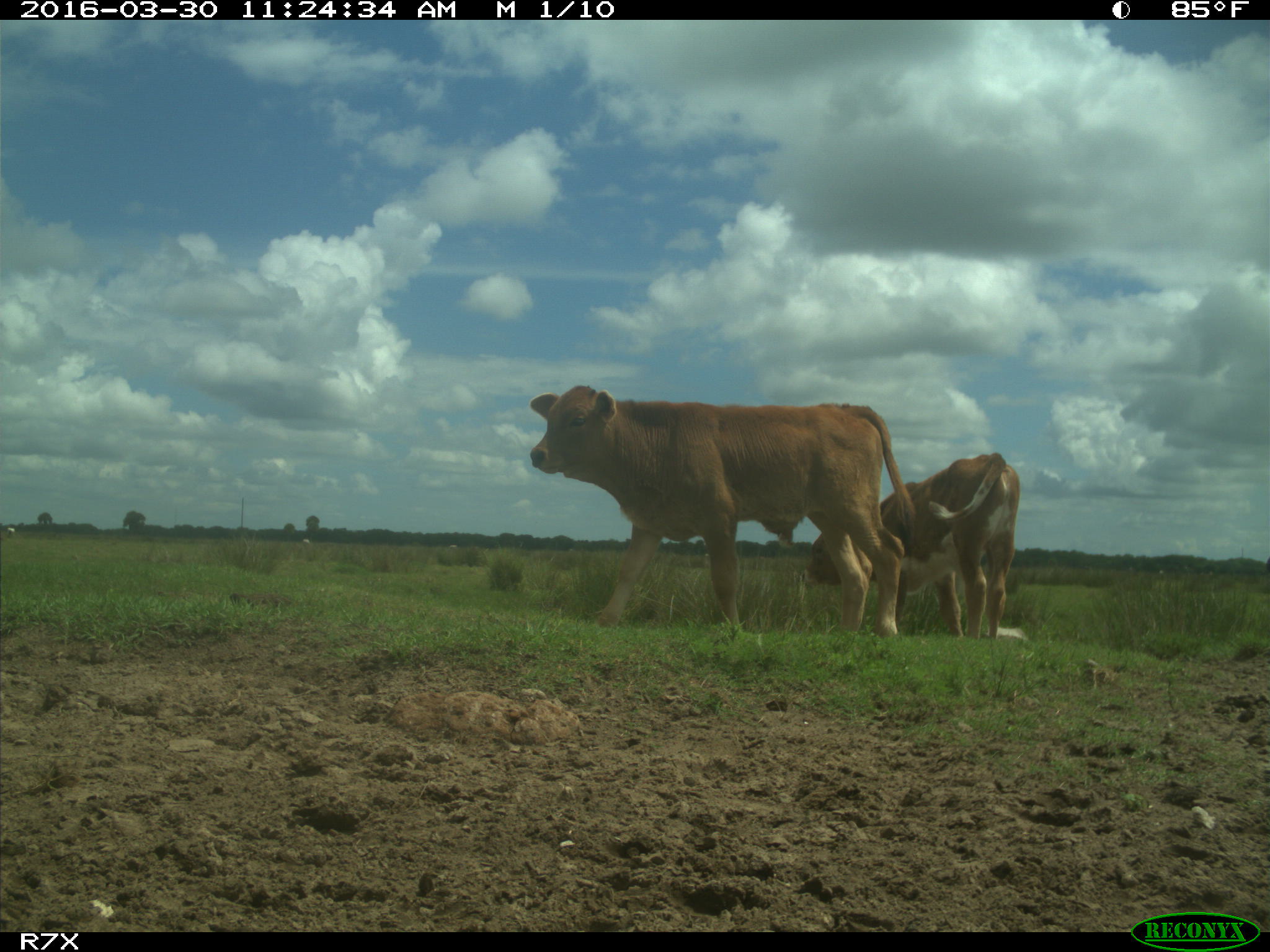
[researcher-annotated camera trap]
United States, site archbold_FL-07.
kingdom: Animalia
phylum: Chordata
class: Mammalia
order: Artiodactyla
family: Bovidae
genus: Bos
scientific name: Bos taurus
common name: domestic cow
Bos taurus (domestic cow).